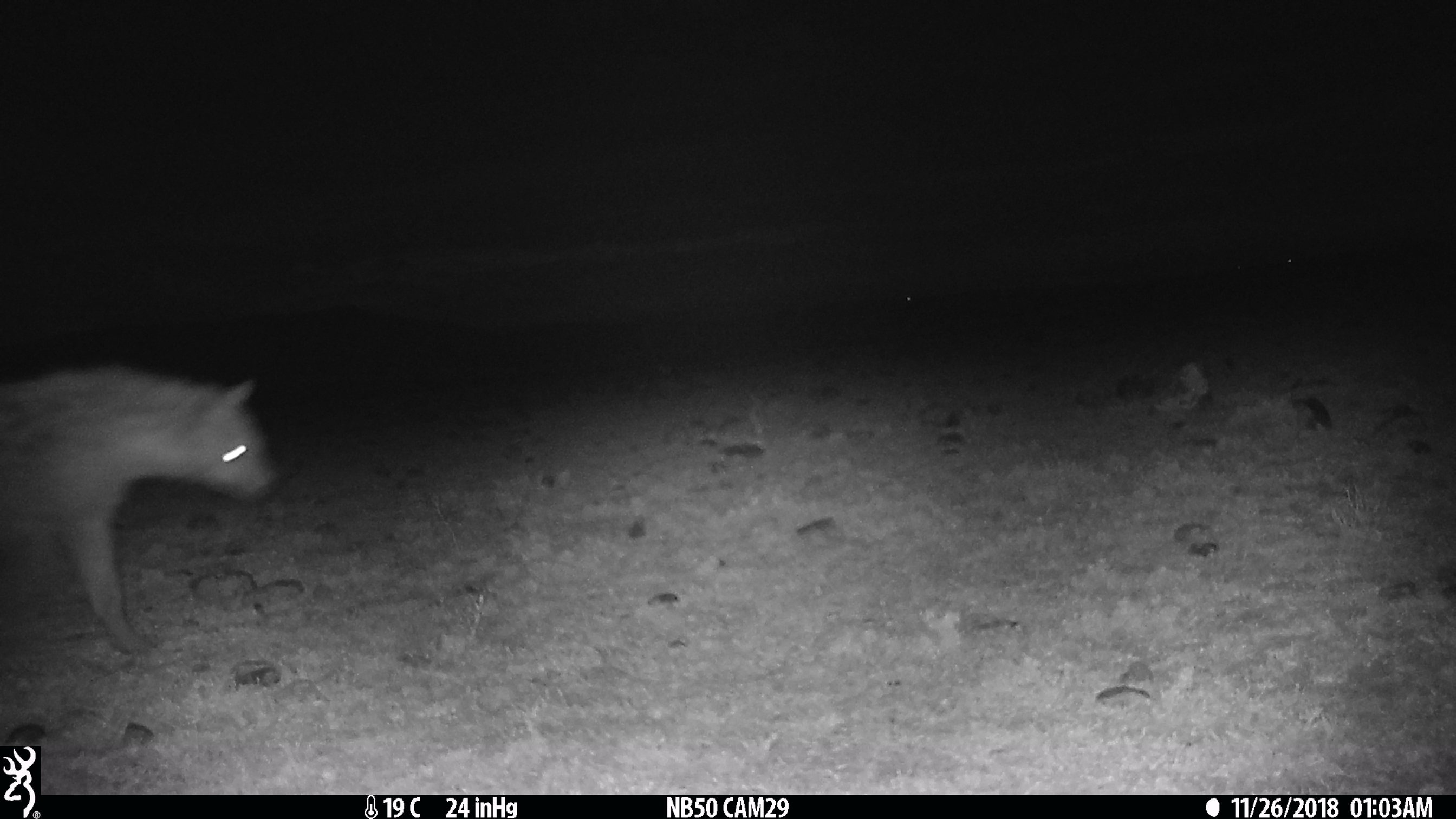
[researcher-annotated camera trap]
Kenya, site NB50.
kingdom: Animalia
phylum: Chordata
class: Mammalia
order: Carnivora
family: Hyaenidae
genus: Crocuta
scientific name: Crocuta crocuta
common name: spotted hyena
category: hyena spotted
Hyena spotted (spotted hyena) (Crocuta crocuta).